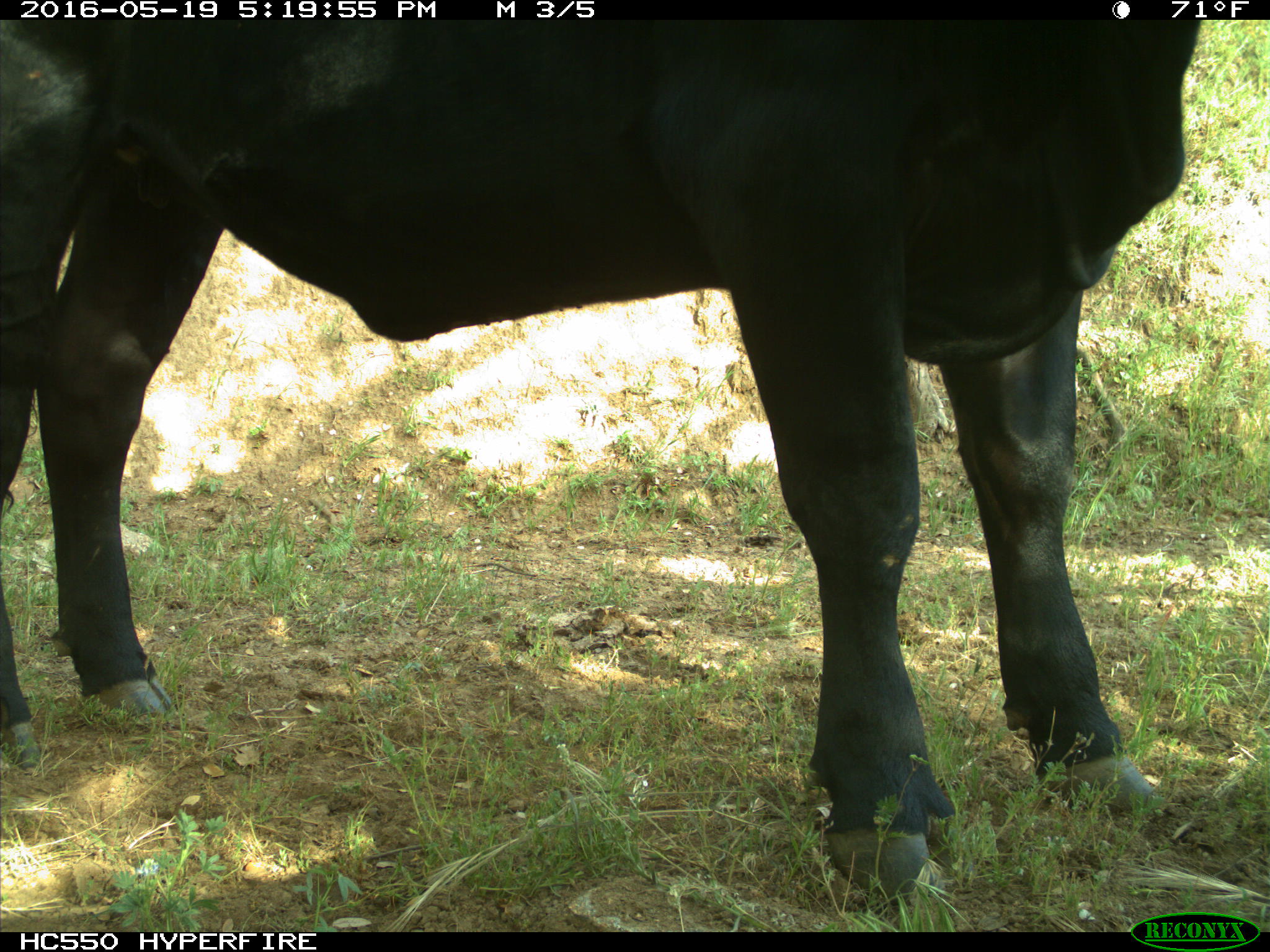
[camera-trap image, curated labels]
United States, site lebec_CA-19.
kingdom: Animalia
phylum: Chordata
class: Mammalia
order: Artiodactyla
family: Bovidae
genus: Bos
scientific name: Bos taurus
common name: domestic cow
Bos taurus (domestic cow).